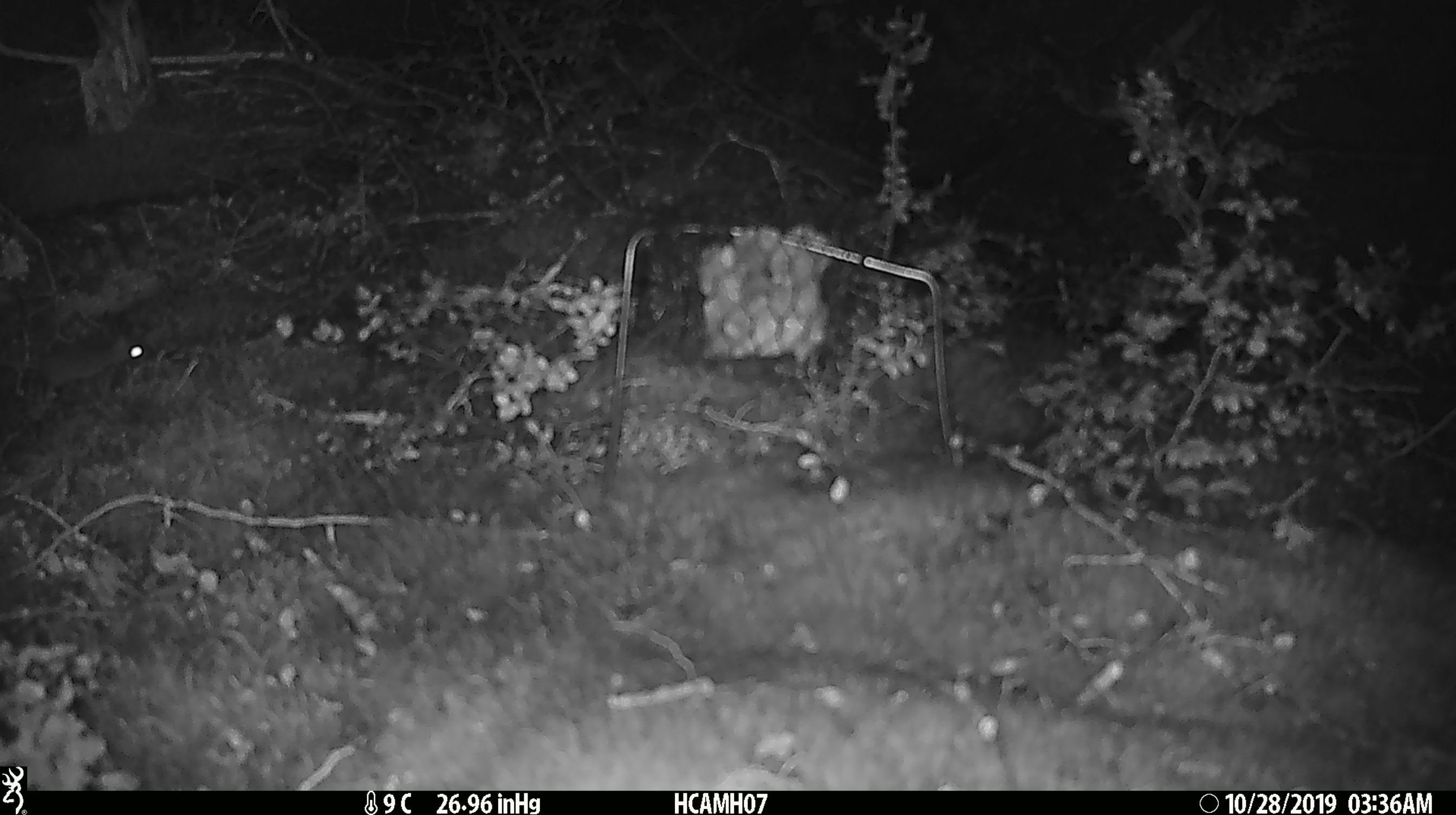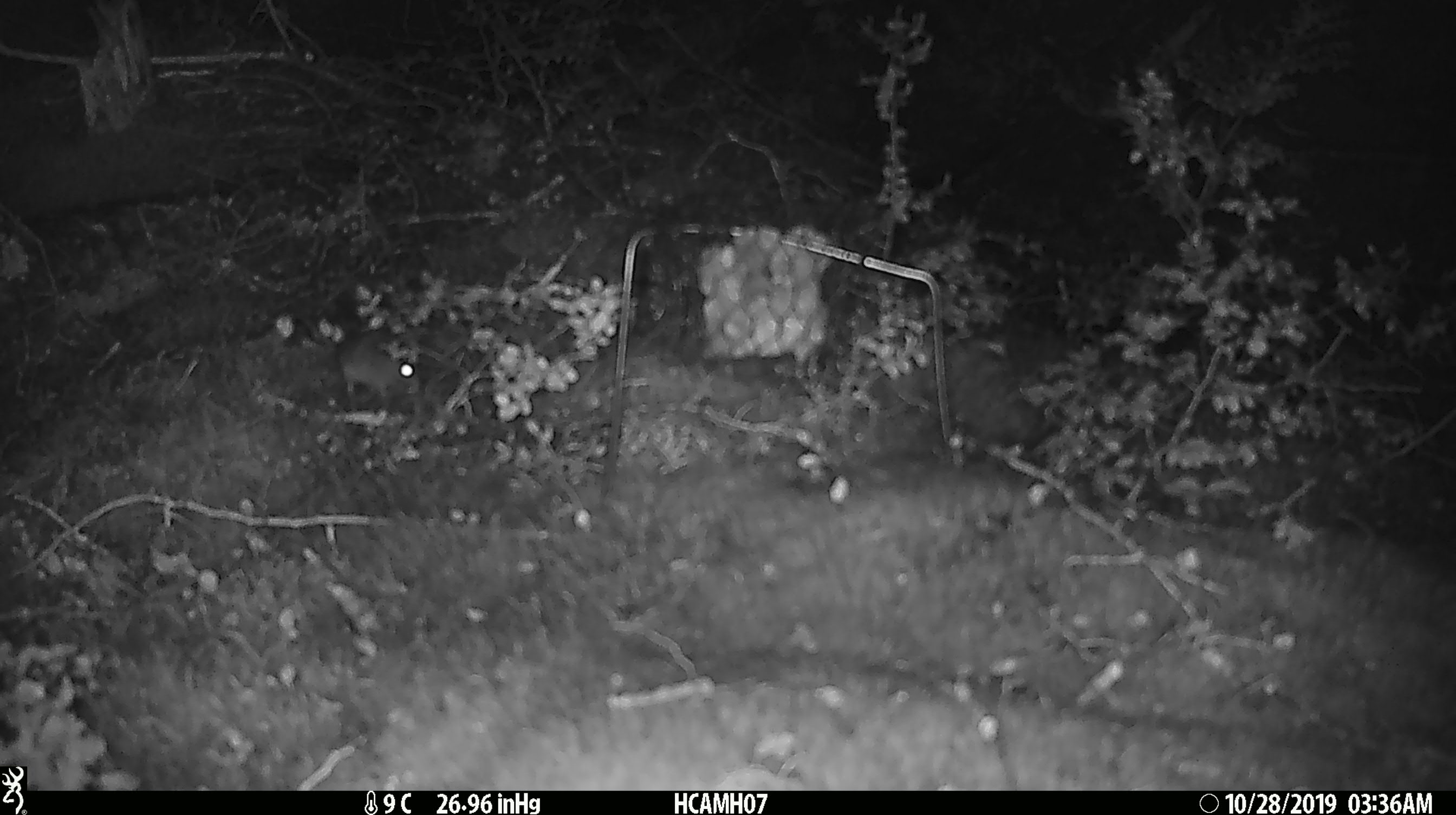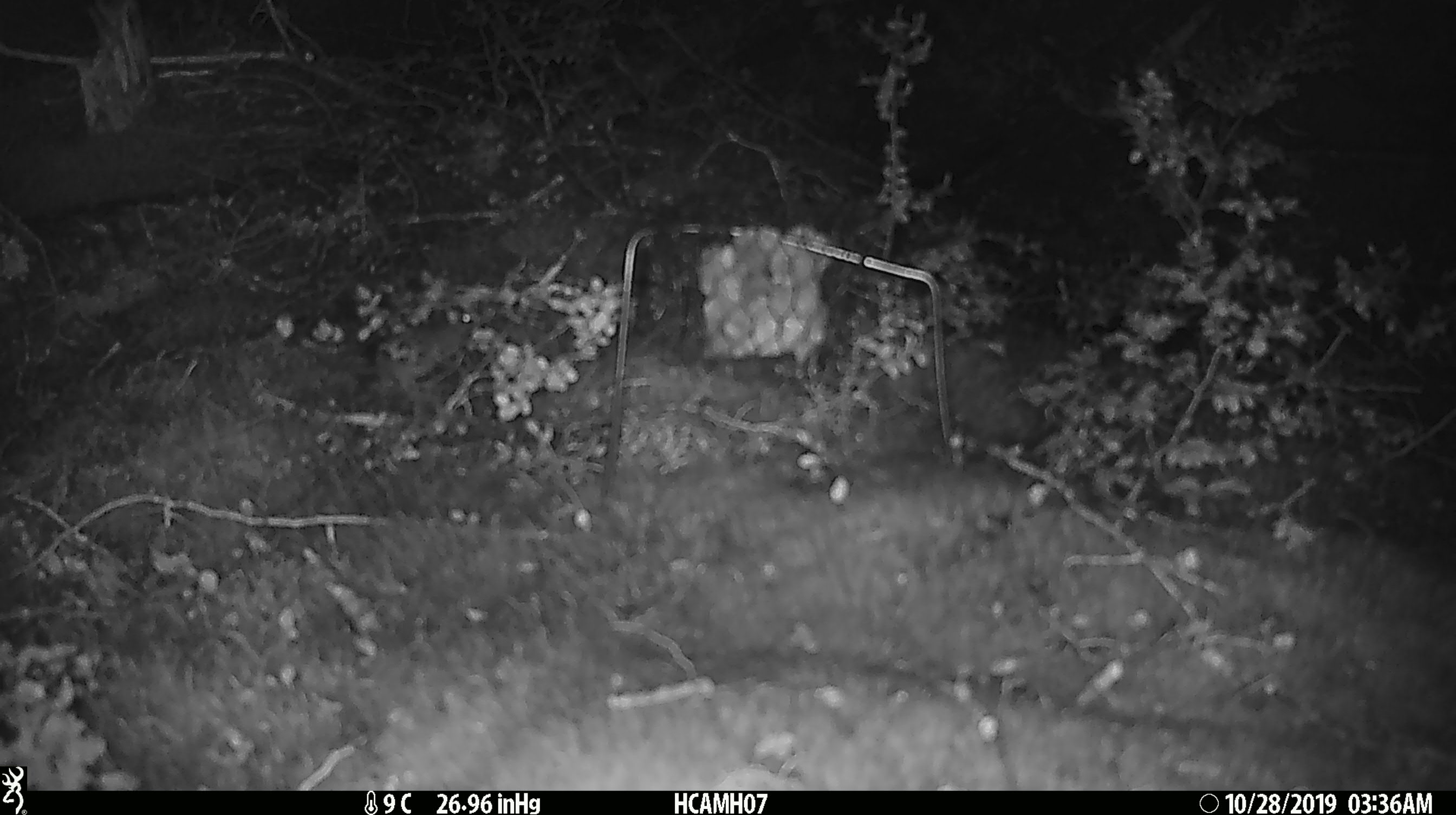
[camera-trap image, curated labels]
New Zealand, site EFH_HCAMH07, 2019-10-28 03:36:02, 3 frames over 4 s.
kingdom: Animalia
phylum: Chordata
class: Mammalia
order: Rodentia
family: Muridae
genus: Mus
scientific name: Mus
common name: mouse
Mouse (Mus).